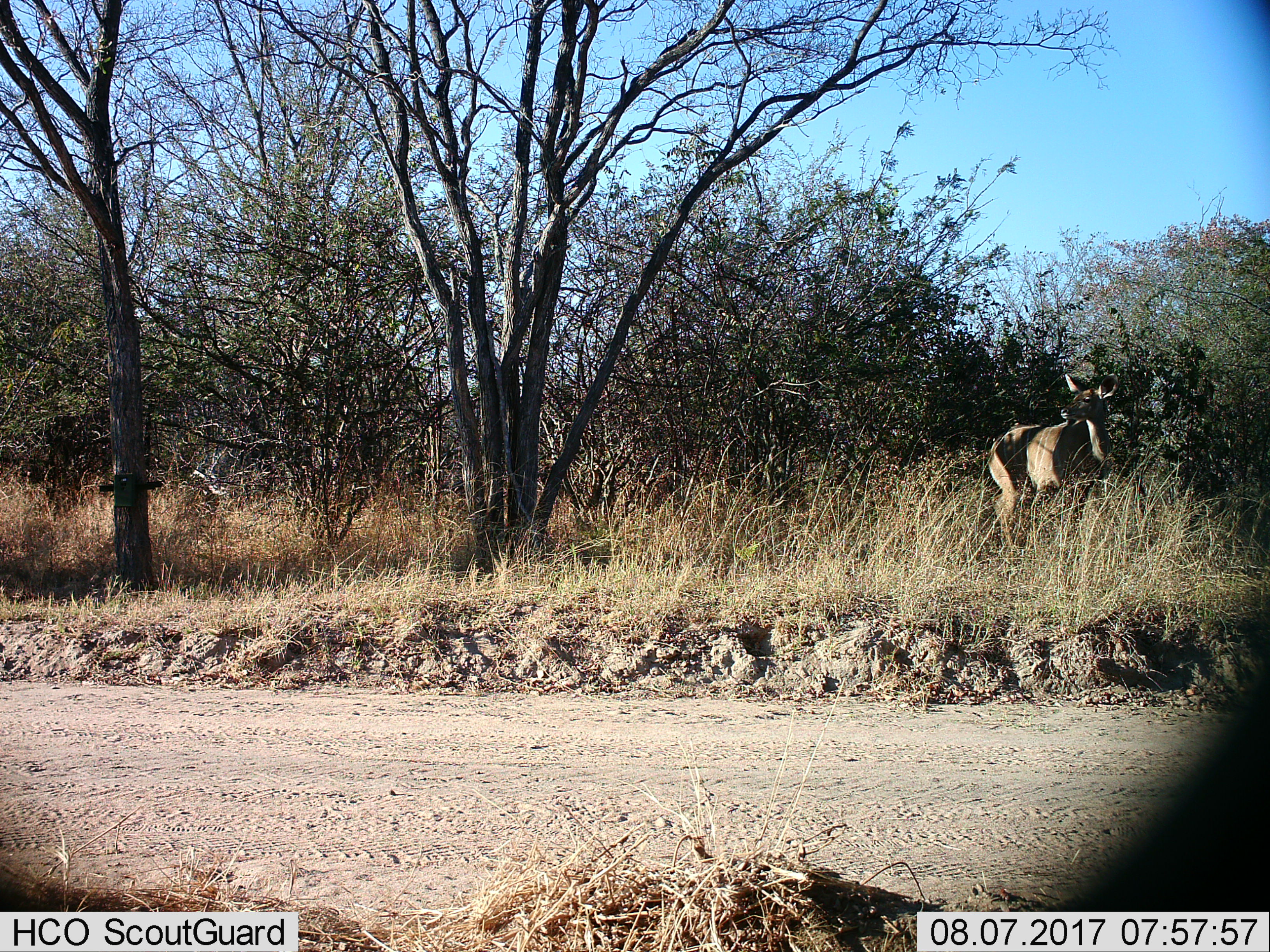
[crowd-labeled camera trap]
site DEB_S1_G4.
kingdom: Animalia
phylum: Chordata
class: Mammalia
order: Artiodactyla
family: Bovidae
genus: Tragelaphus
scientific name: Tragelaphus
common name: kudu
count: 1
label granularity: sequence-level